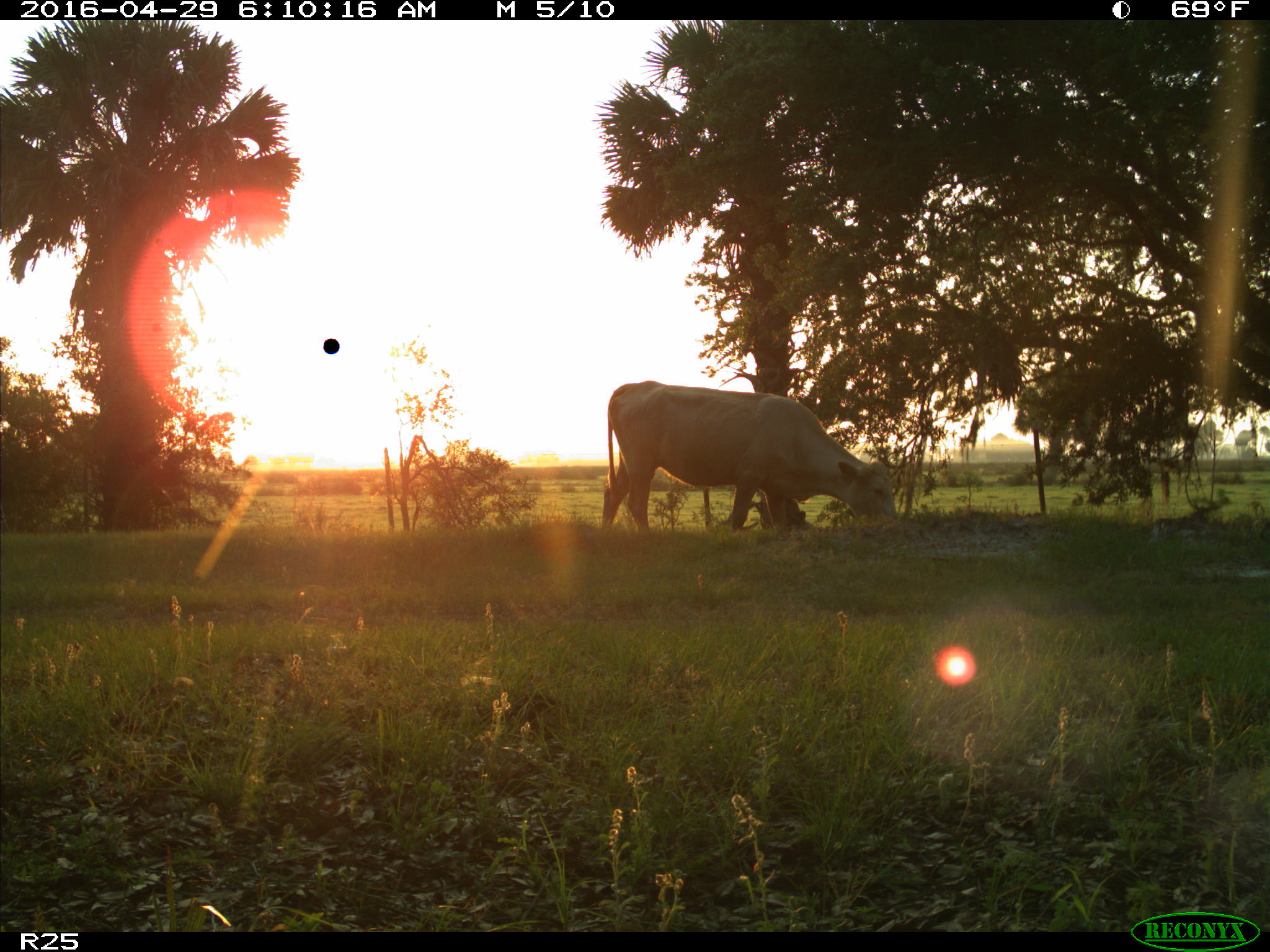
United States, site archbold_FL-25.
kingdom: Animalia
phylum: Chordata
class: Mammalia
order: Artiodactyla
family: Bovidae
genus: Bos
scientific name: Bos taurus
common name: domestic cow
Bos taurus (domestic cow).